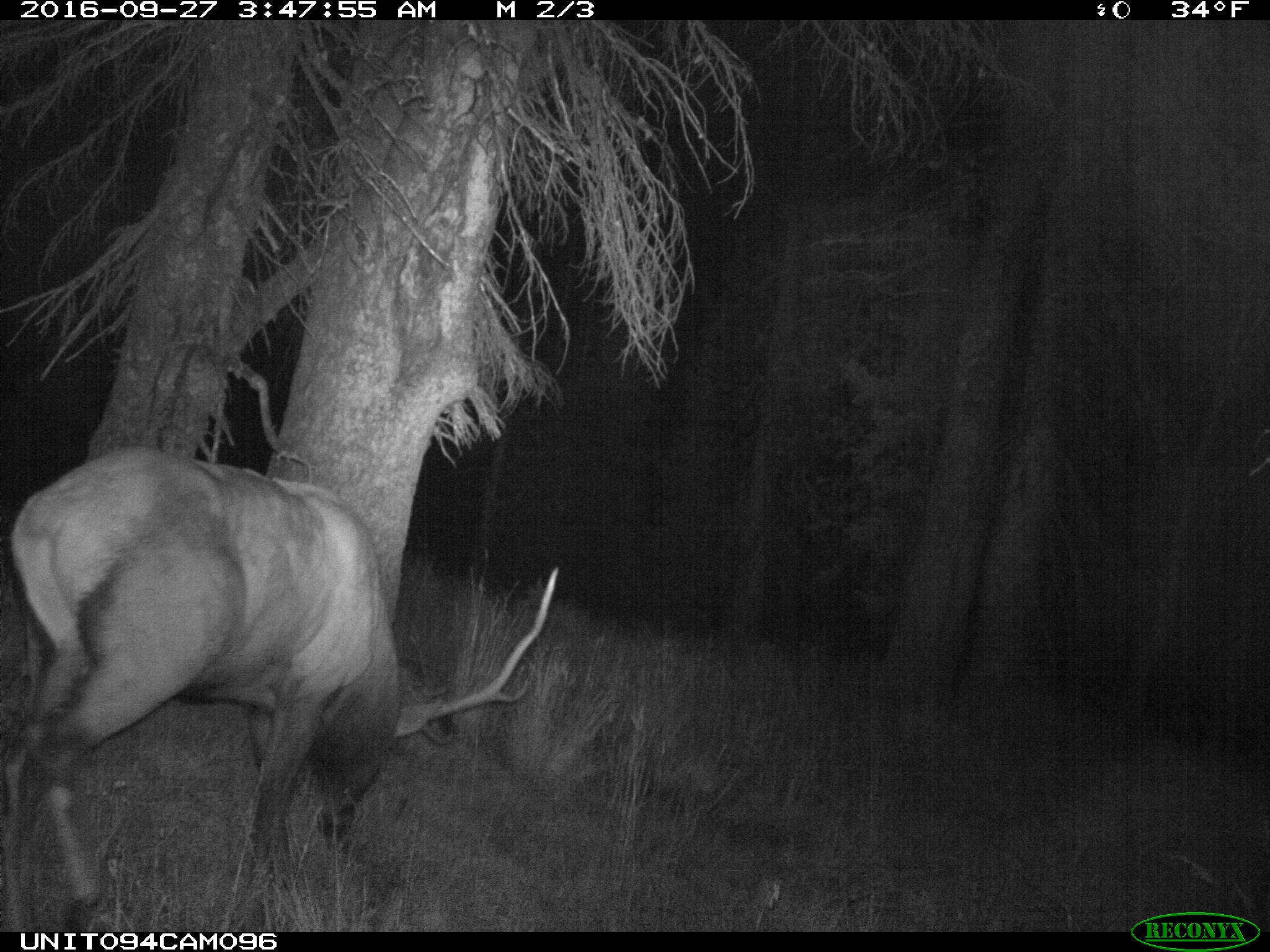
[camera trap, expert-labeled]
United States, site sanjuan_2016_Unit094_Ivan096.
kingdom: Animalia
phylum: Chordata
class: Mammalia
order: Artiodactyla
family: Cervidae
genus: Cervus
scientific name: Cervus elaphus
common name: red deer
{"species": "Cervus elaphus (red deer)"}